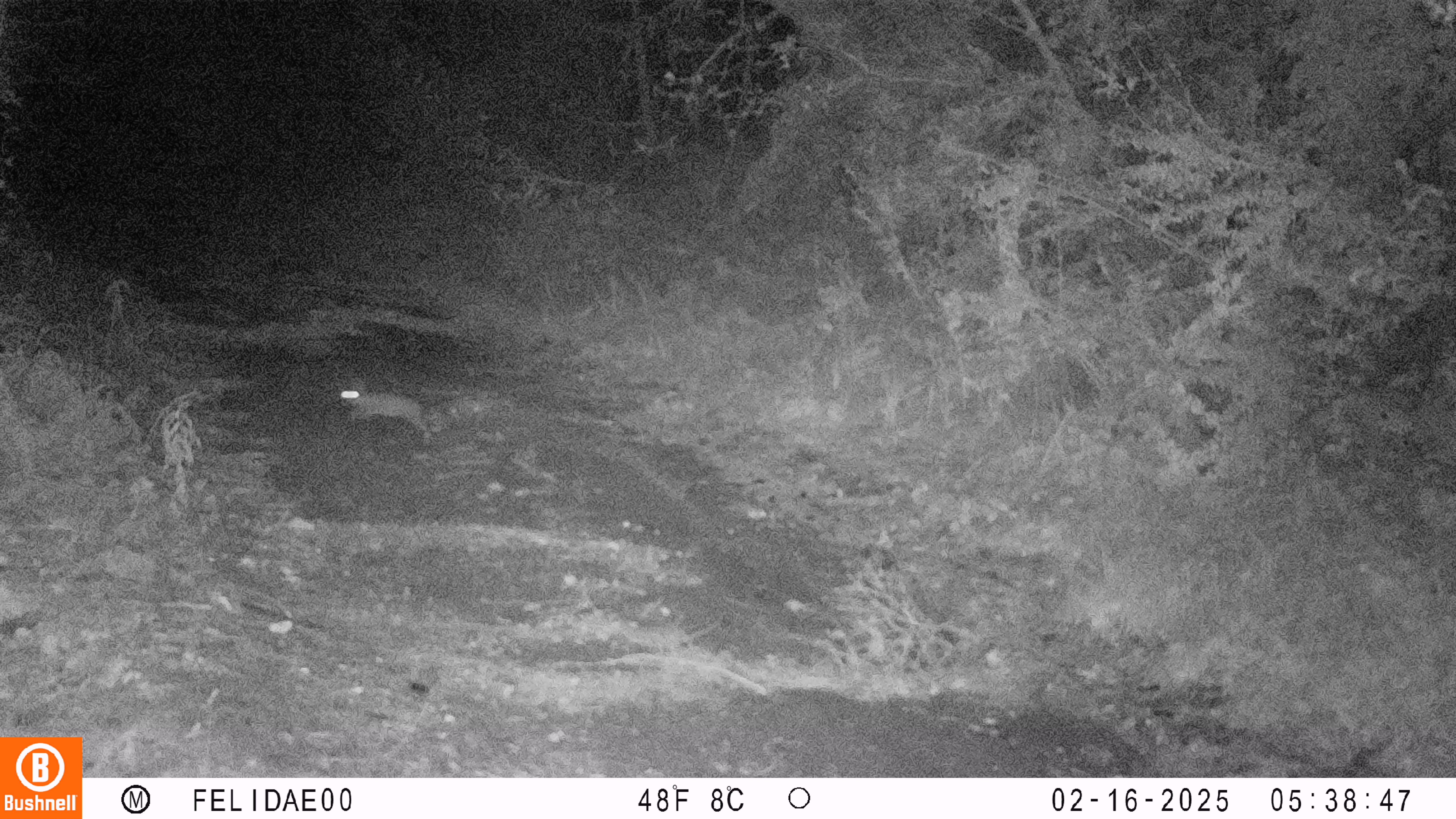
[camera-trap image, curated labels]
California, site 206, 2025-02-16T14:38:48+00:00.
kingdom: Animalia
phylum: Chordata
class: Mammalia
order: Lagomorpha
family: Leporidae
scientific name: Leporidae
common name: rabbit